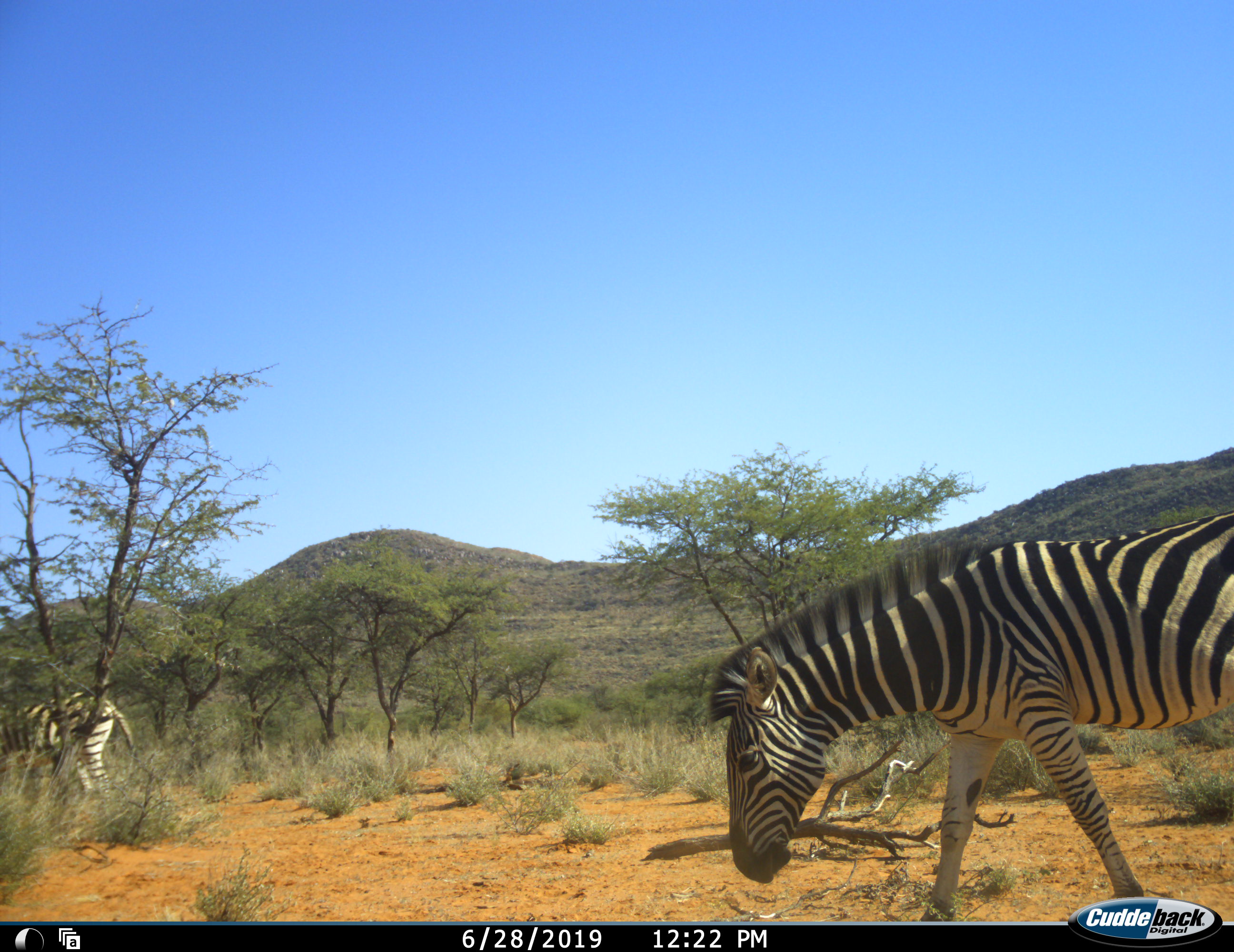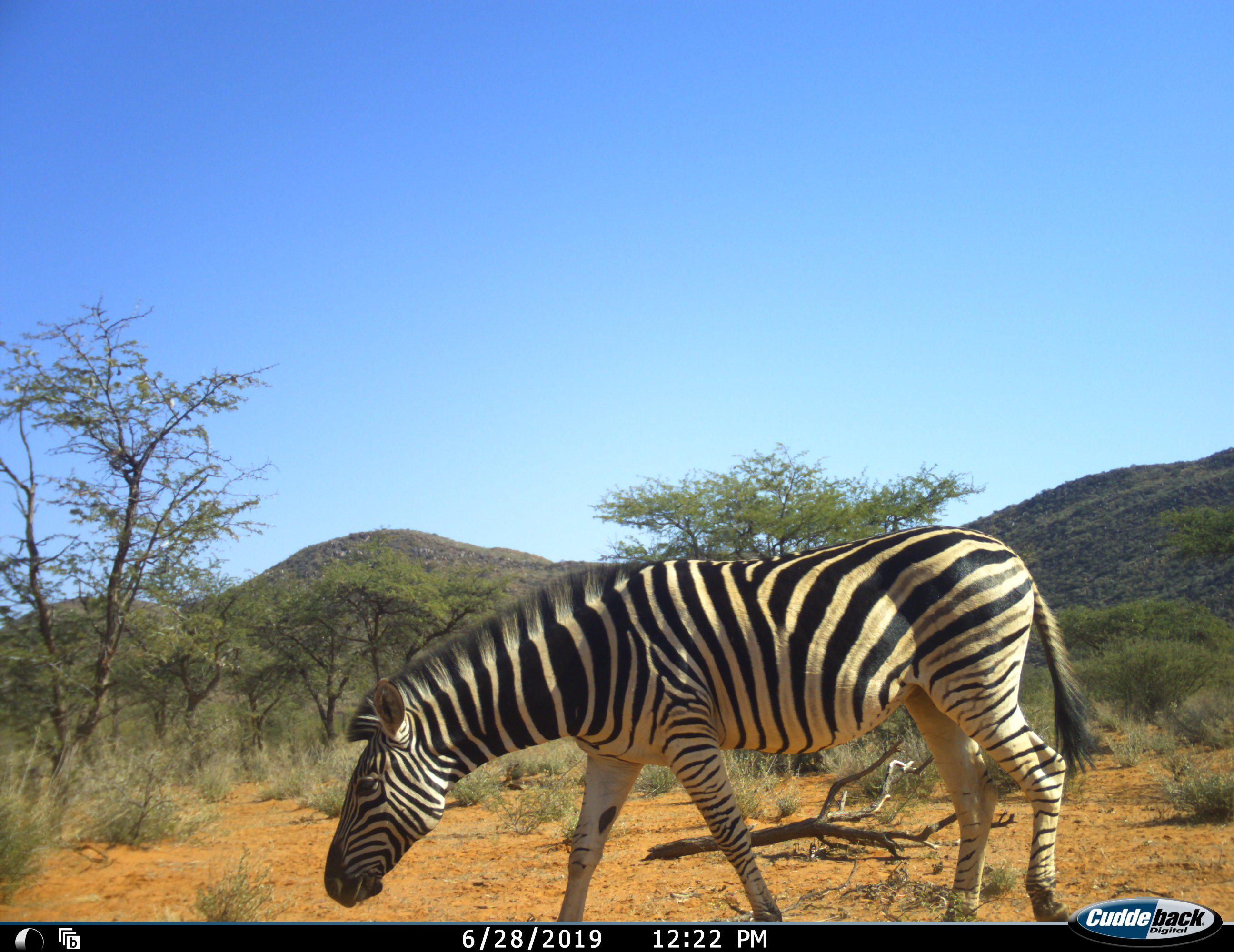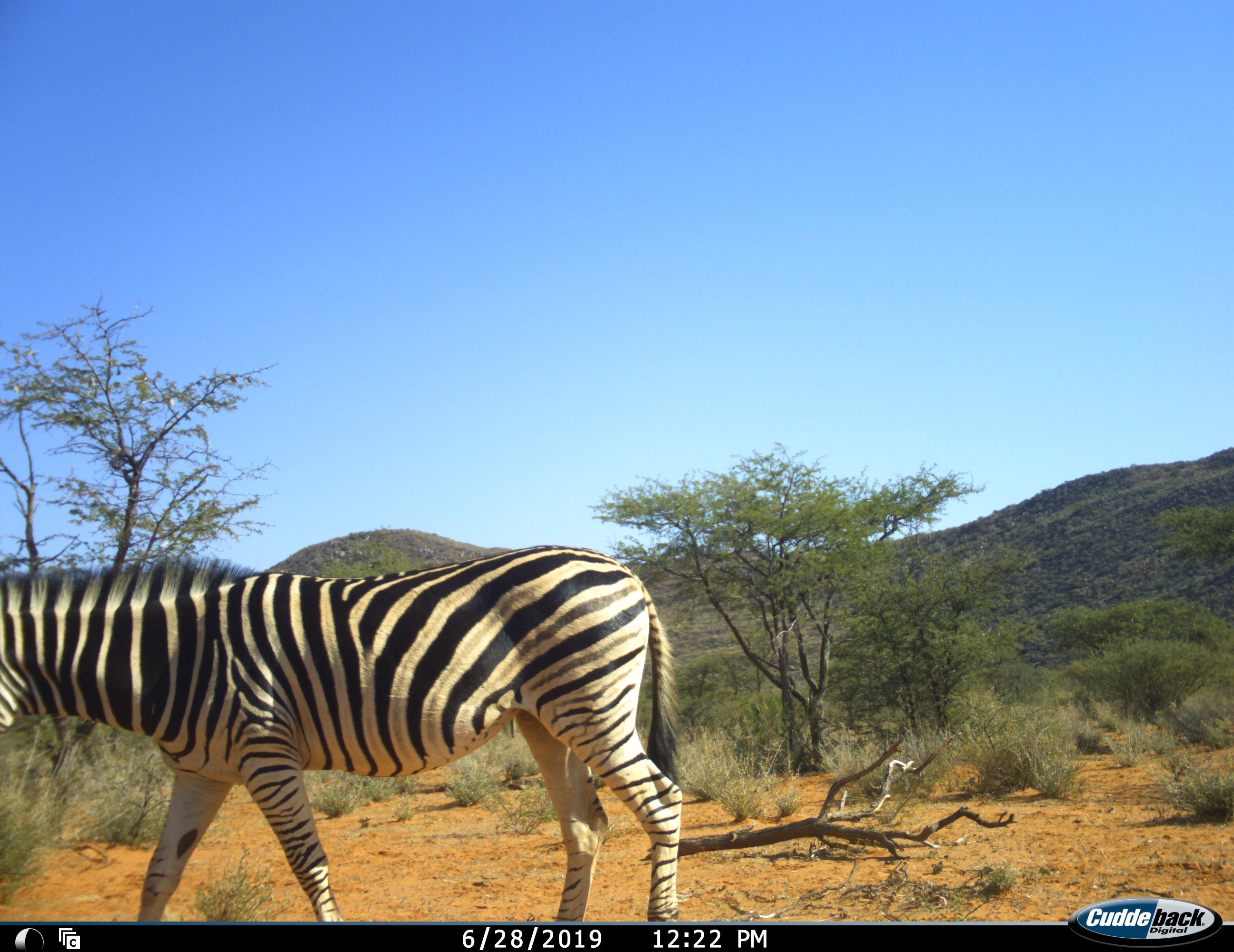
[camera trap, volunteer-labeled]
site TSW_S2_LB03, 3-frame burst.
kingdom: Animalia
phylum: Chordata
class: Mammalia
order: Perissodactyla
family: Equidae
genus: Equus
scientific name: Equus quagga burchellii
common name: burchell's zebra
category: zebraburchells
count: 2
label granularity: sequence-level